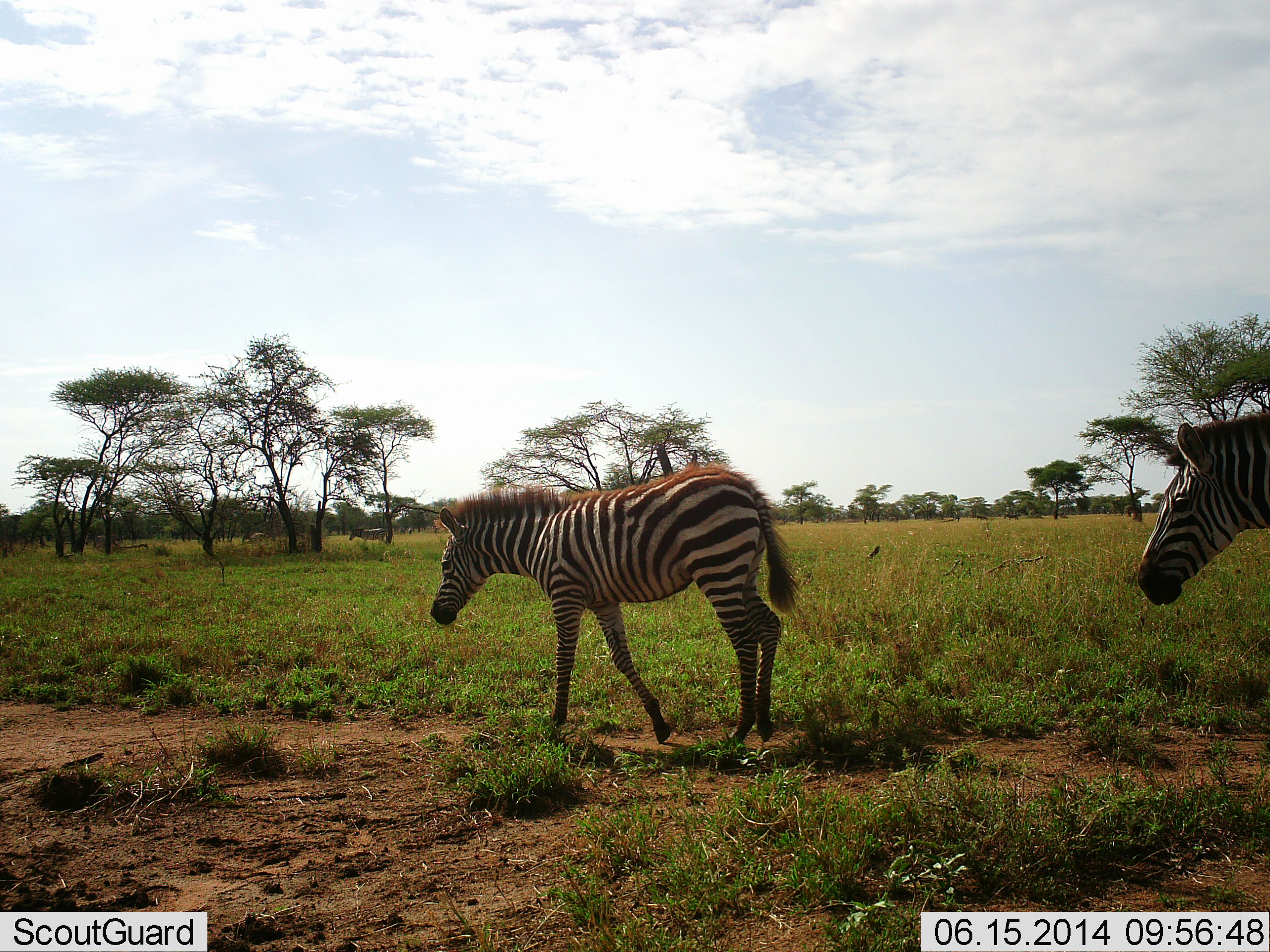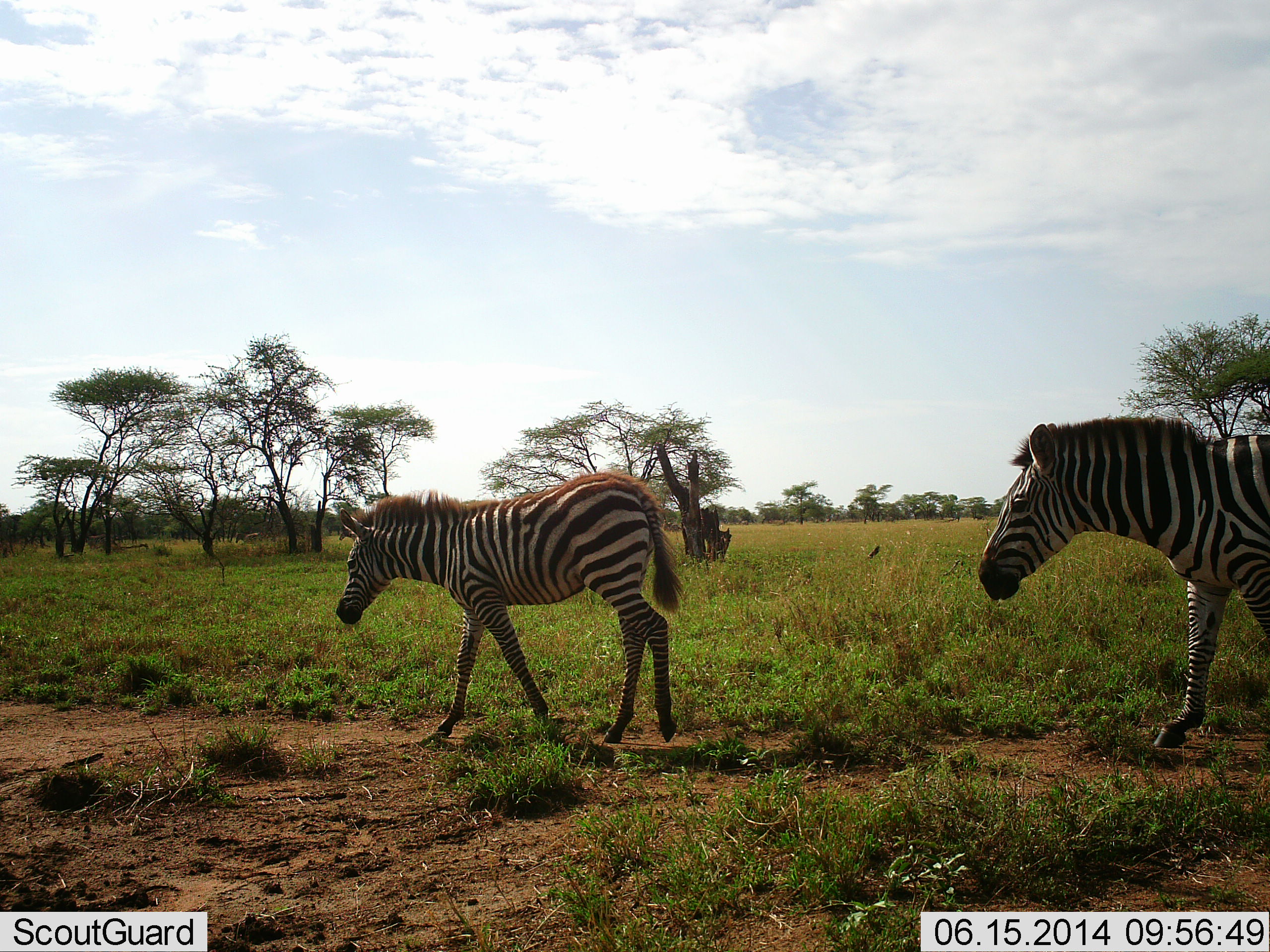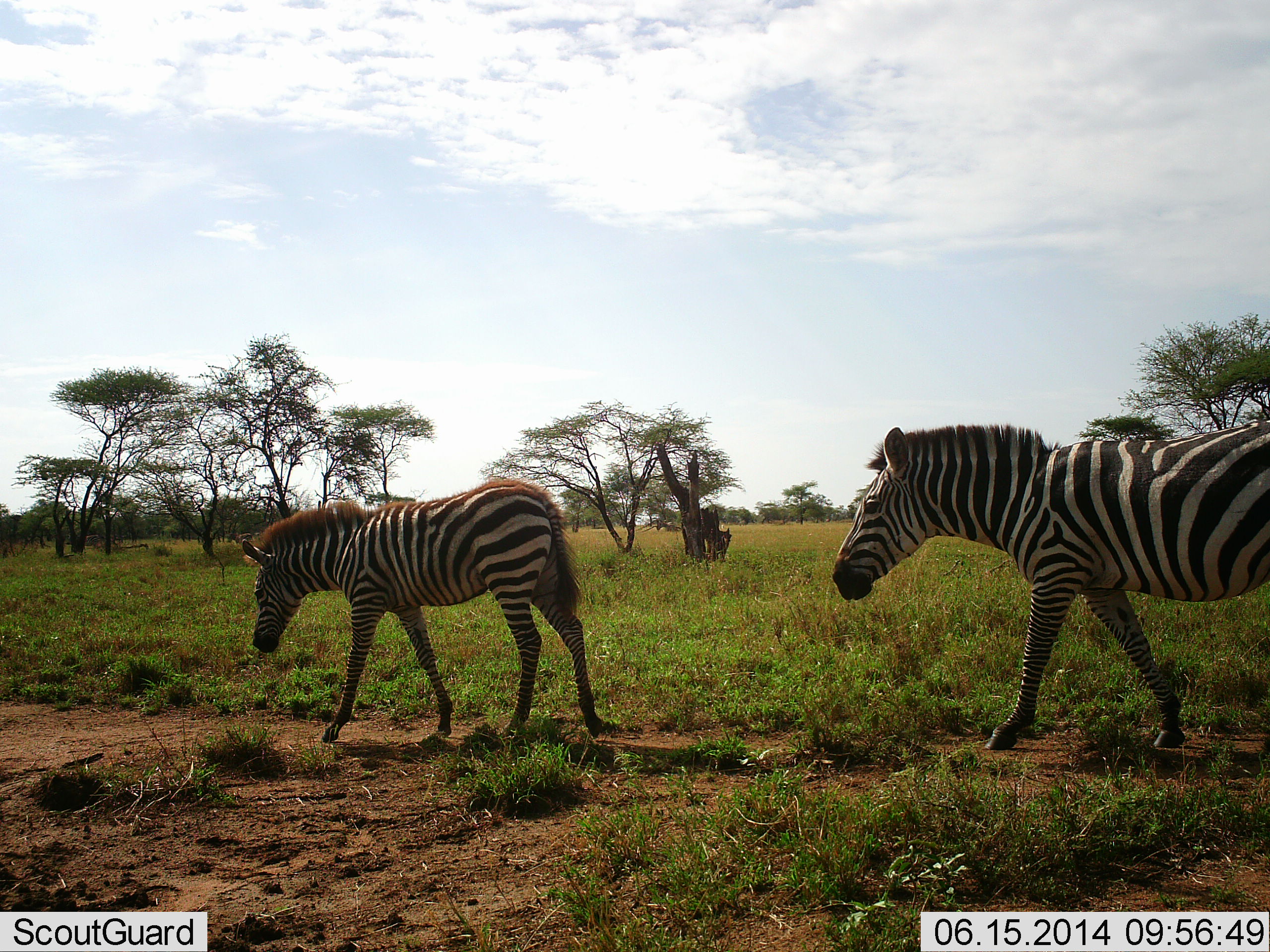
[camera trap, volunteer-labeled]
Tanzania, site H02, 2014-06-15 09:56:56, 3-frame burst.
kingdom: Animalia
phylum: Chordata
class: Mammalia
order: Perissodactyla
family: Equidae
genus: Equus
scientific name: Equus quagga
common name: plains zebra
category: zebra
Zebra (plains zebra) (Equus quagga), count 2. Behavior (volunteer vote fractions): standing 0%, resting 0%, moving 100%, interacting 0%. Young present (vote fraction): 50%. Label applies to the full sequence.